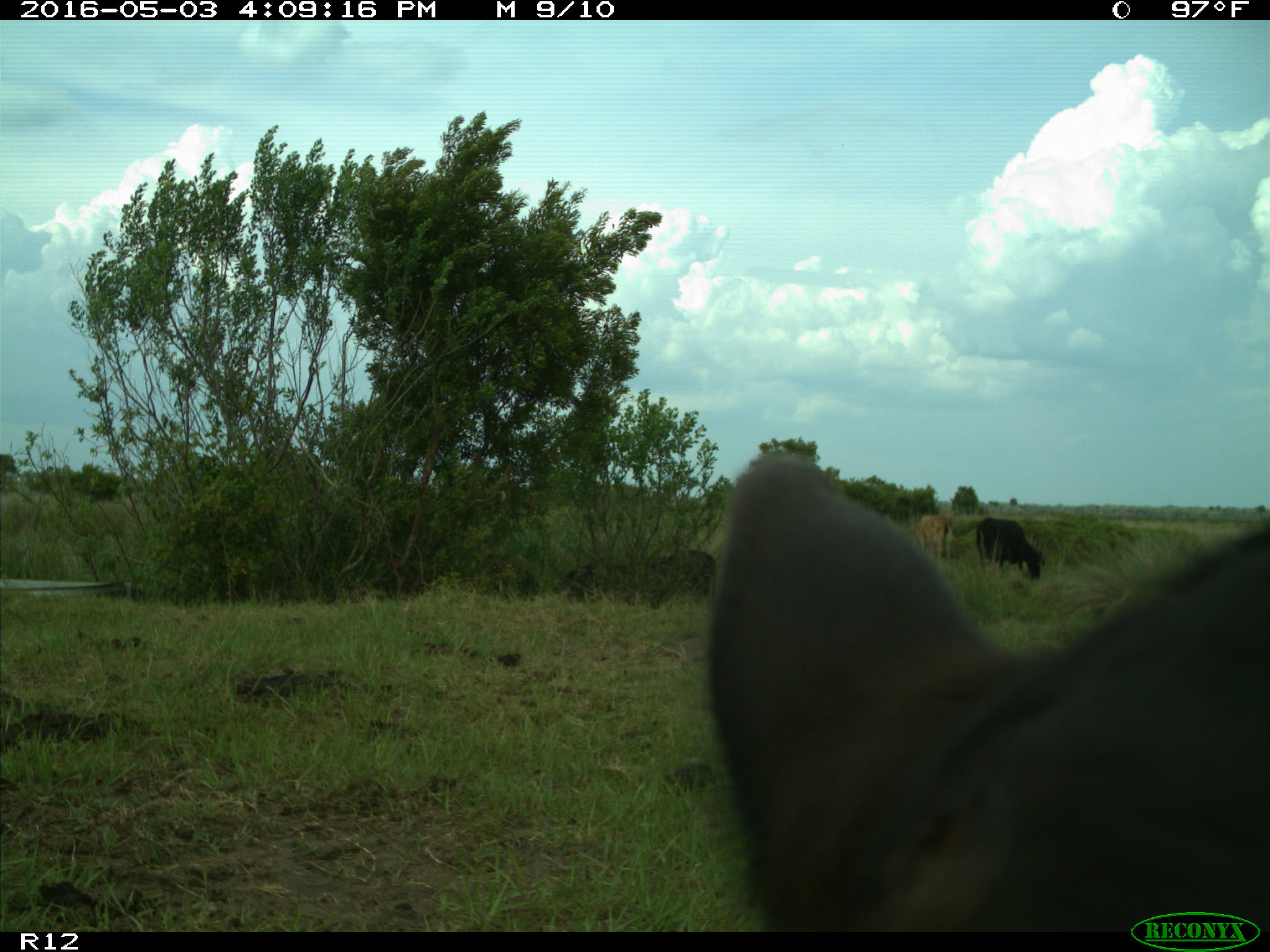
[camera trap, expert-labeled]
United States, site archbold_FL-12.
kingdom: Animalia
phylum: Chordata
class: Mammalia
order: Artiodactyla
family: Bovidae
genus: Bos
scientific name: Bos taurus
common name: domestic cow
Bos taurus (domestic cow).